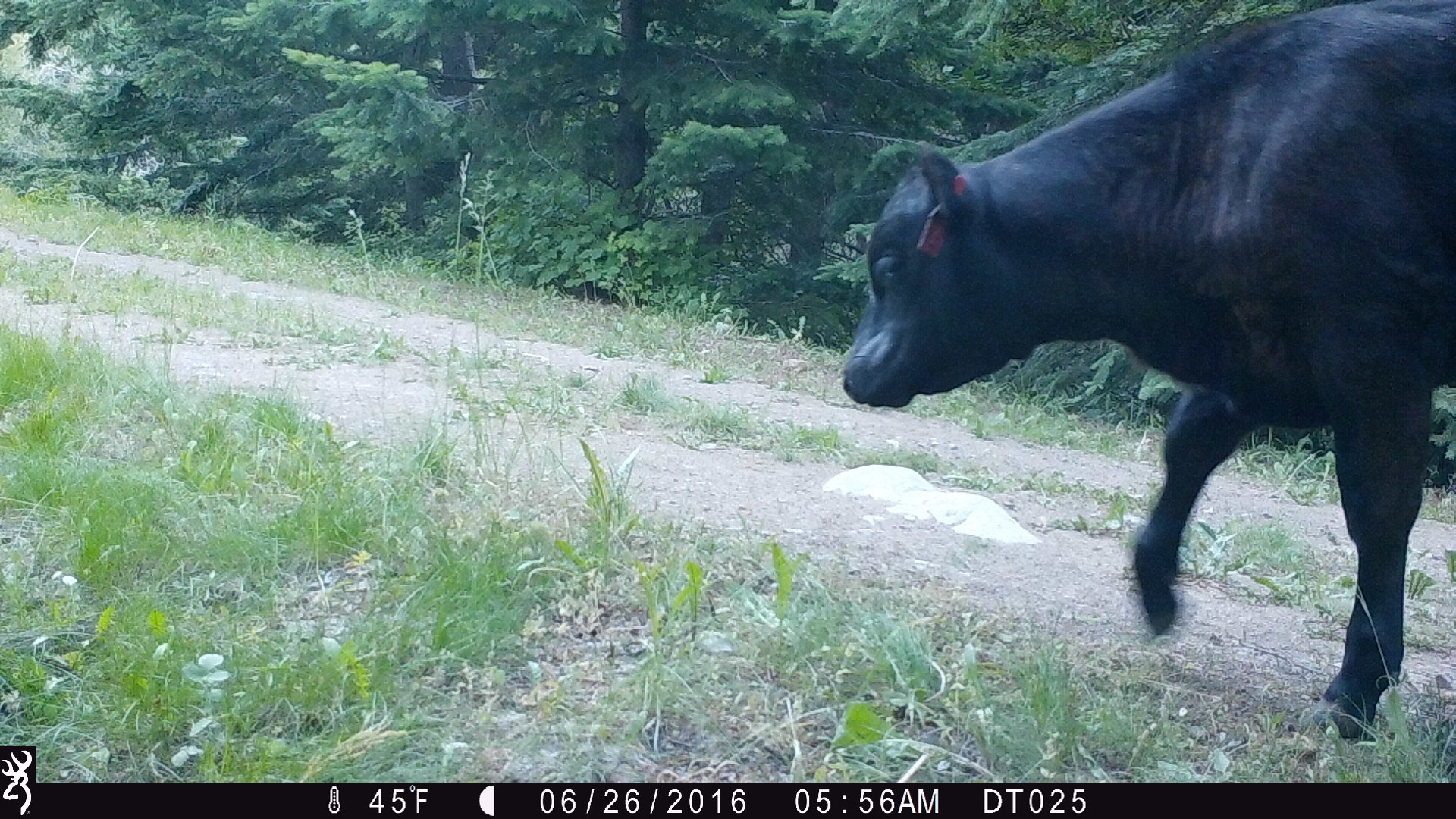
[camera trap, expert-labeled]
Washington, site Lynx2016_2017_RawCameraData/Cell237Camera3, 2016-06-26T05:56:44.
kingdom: Animalia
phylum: Chordata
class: Mammalia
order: Artiodactyla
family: Bovidae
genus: Bos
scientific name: Bos taurus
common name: domestic cattle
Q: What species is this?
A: Domestic cattle (Bos taurus).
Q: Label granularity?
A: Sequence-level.